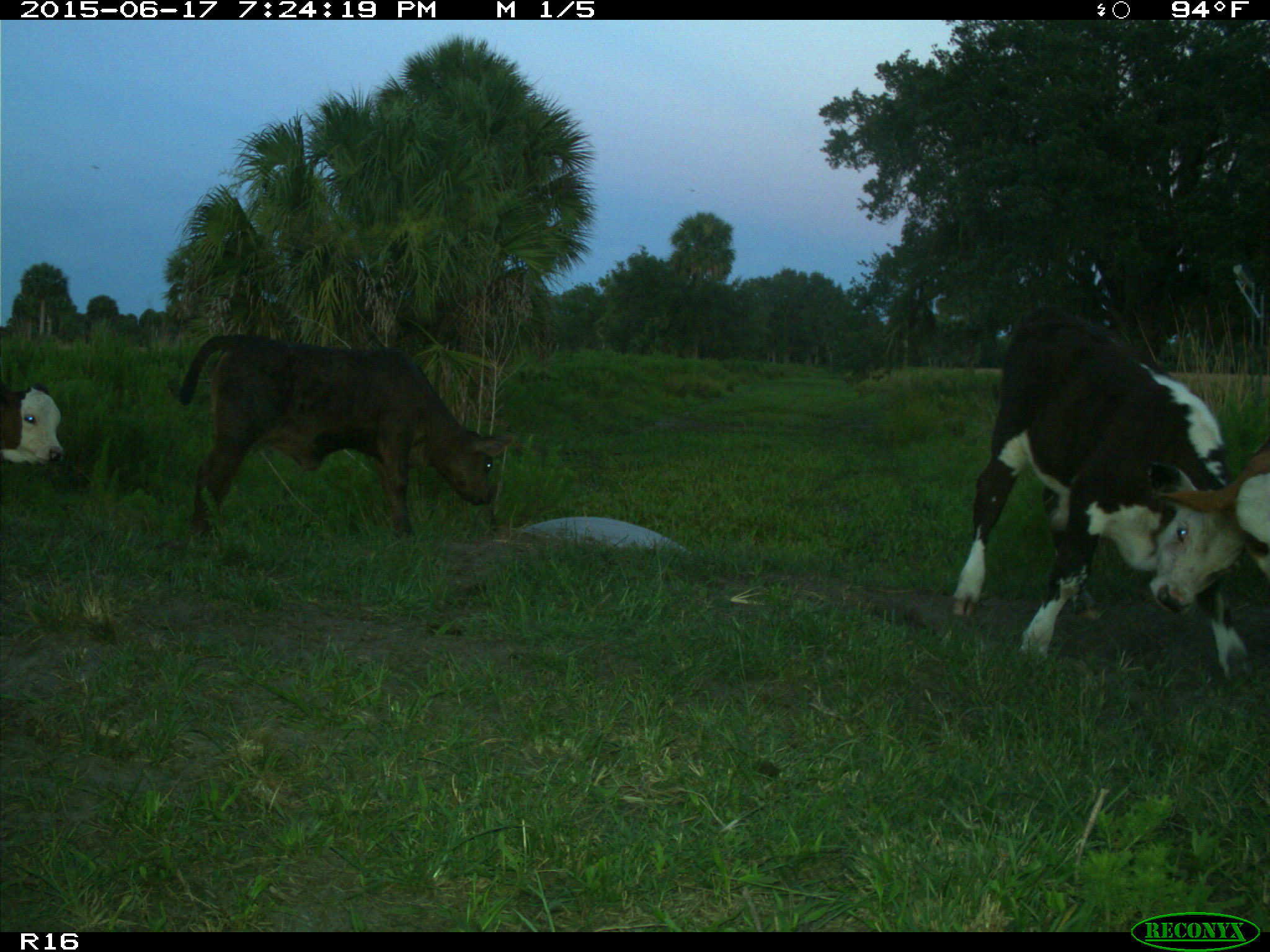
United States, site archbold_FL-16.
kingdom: Animalia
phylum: Chordata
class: Mammalia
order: Artiodactyla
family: Bovidae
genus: Bos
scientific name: Bos taurus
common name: domestic cow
Bos taurus (domestic cow).